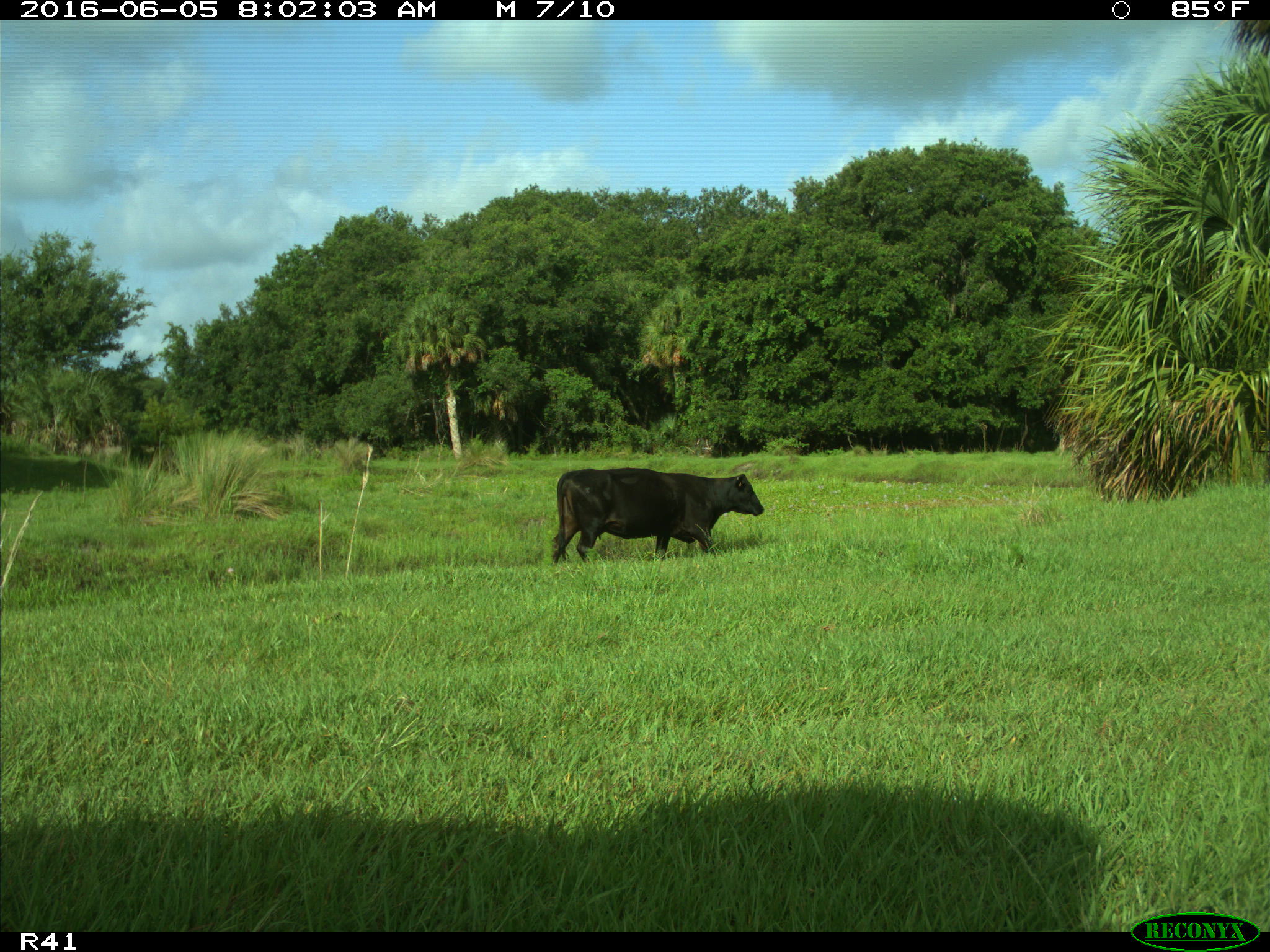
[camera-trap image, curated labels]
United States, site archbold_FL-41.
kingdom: Animalia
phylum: Chordata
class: Mammalia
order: Artiodactyla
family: Bovidae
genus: Bos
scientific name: Bos taurus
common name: domestic cow